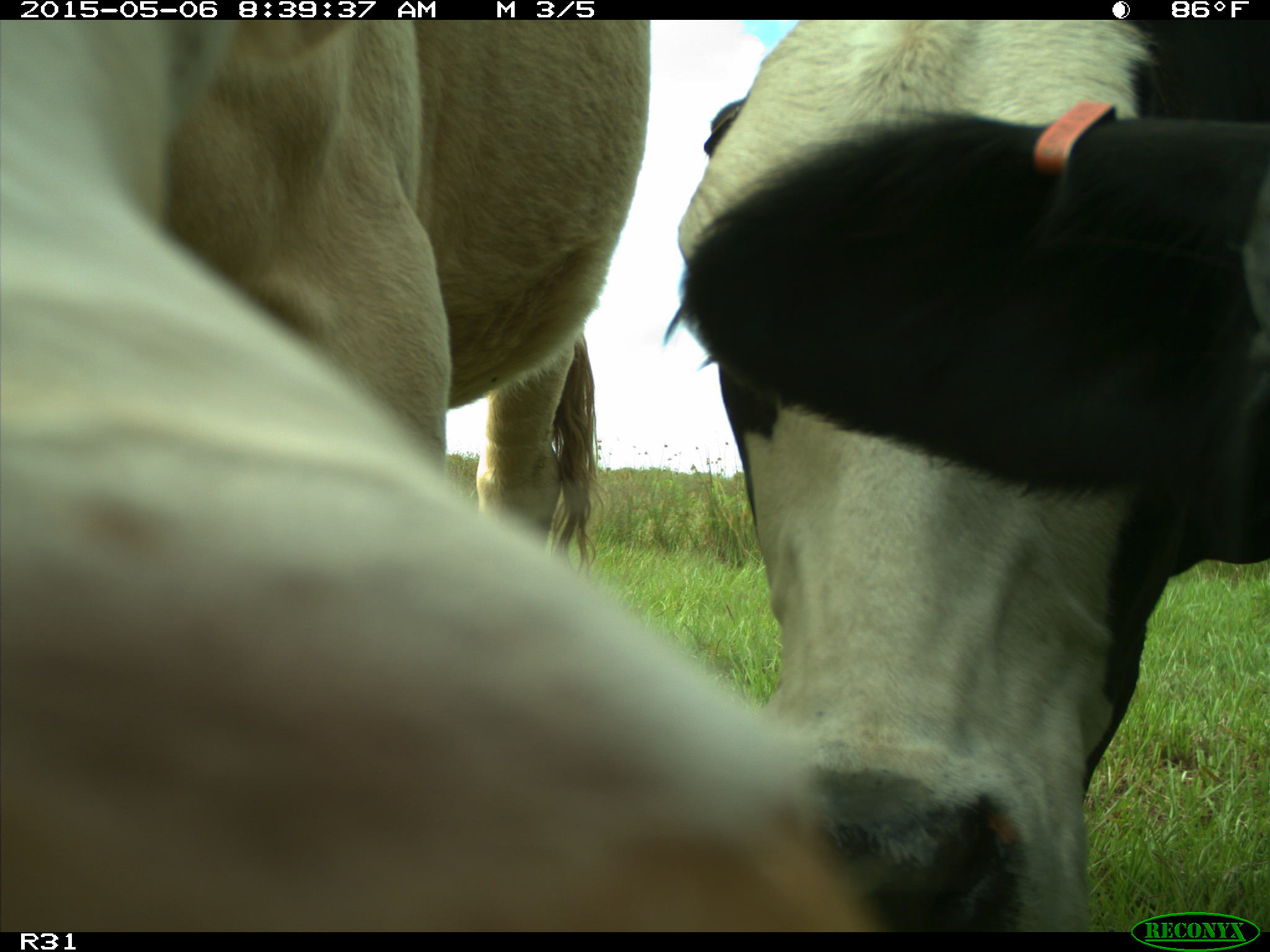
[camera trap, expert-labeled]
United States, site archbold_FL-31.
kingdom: Animalia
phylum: Chordata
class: Mammalia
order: Artiodactyla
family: Bovidae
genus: Bos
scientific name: Bos taurus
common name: domestic cow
Bos taurus (domestic cow).